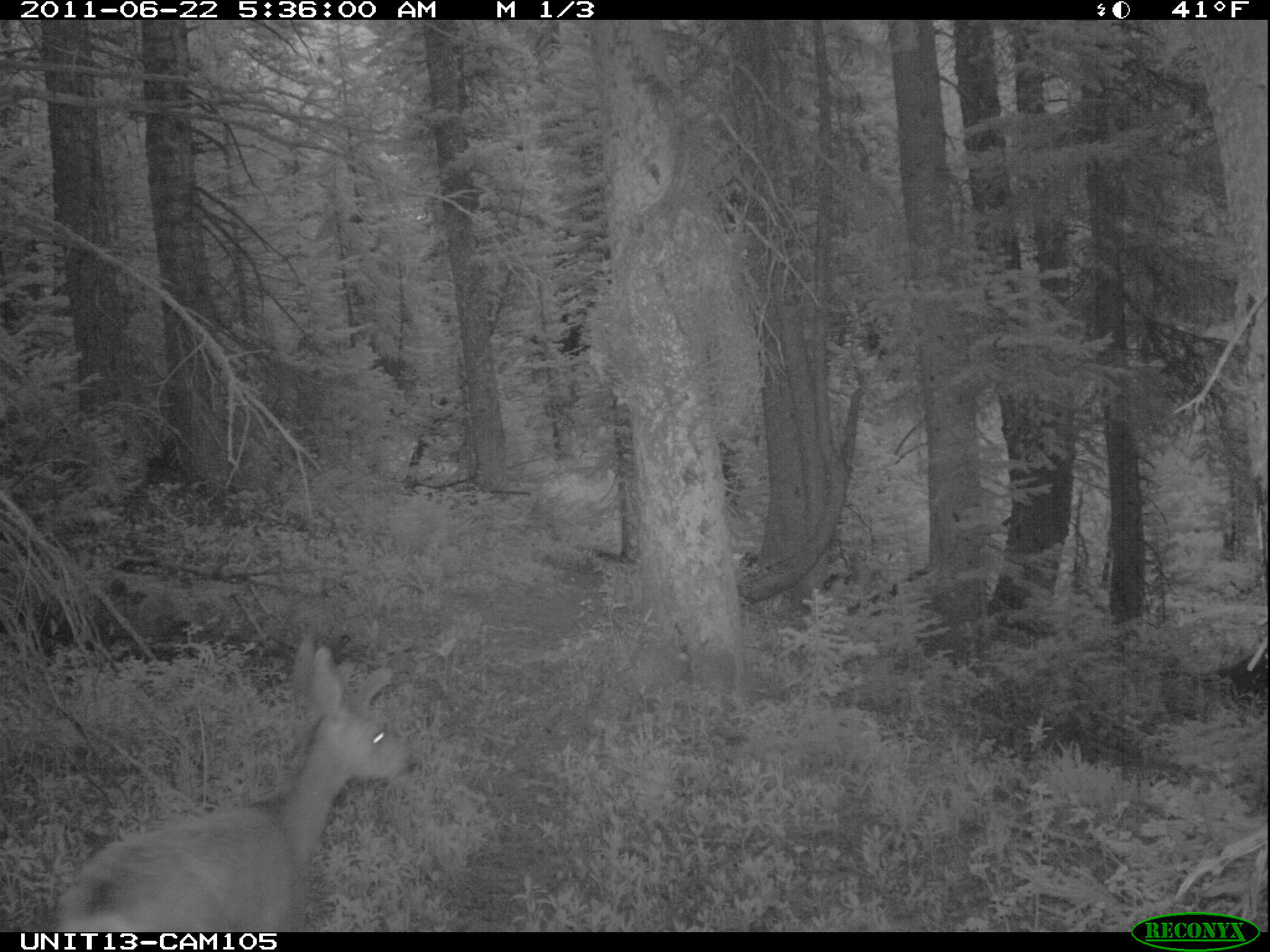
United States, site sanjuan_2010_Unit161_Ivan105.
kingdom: Animalia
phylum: Chordata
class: Mammalia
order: Artiodactyla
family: Cervidae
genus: Odocoileus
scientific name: Odocoileus hemionus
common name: mule deer